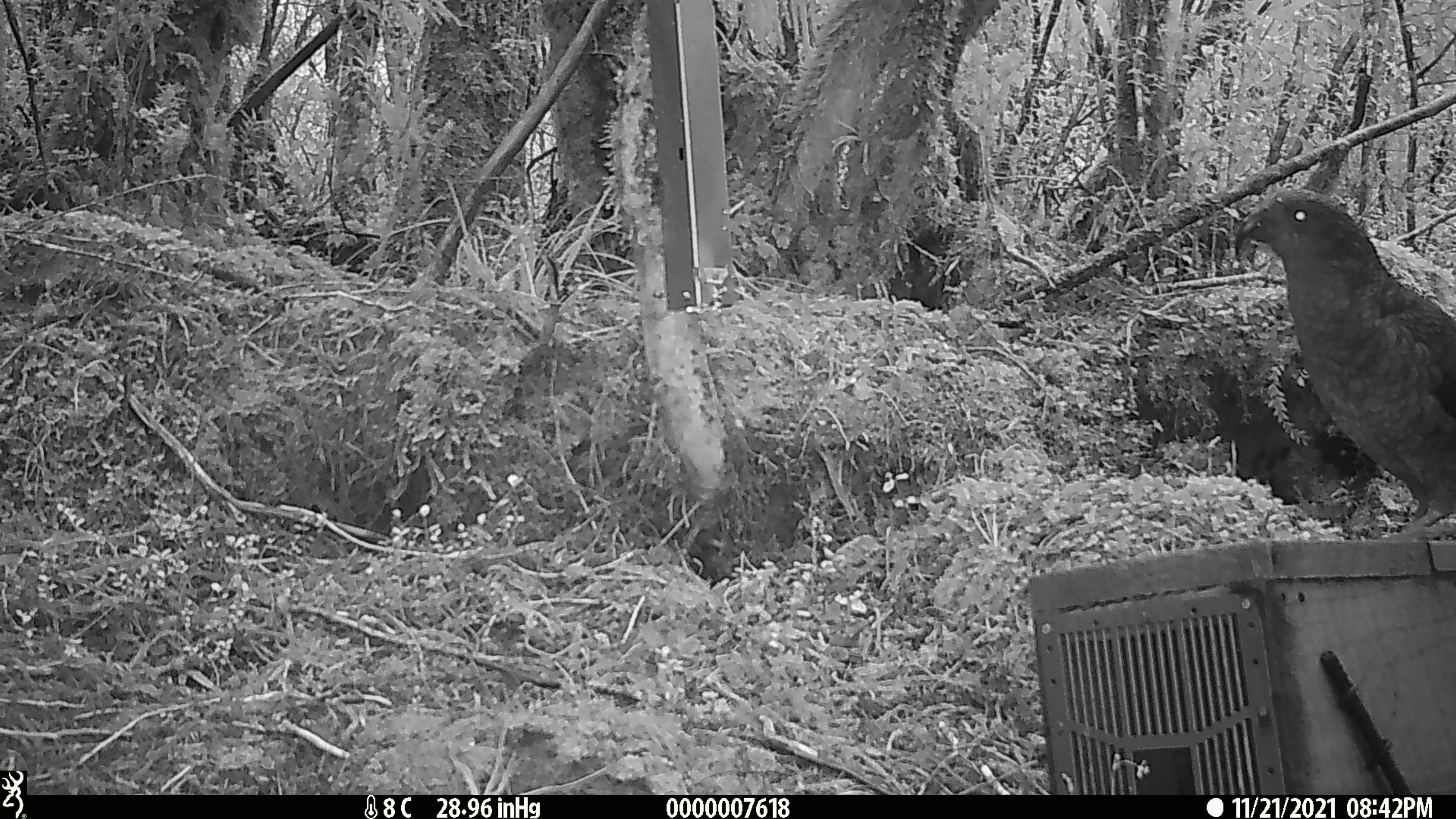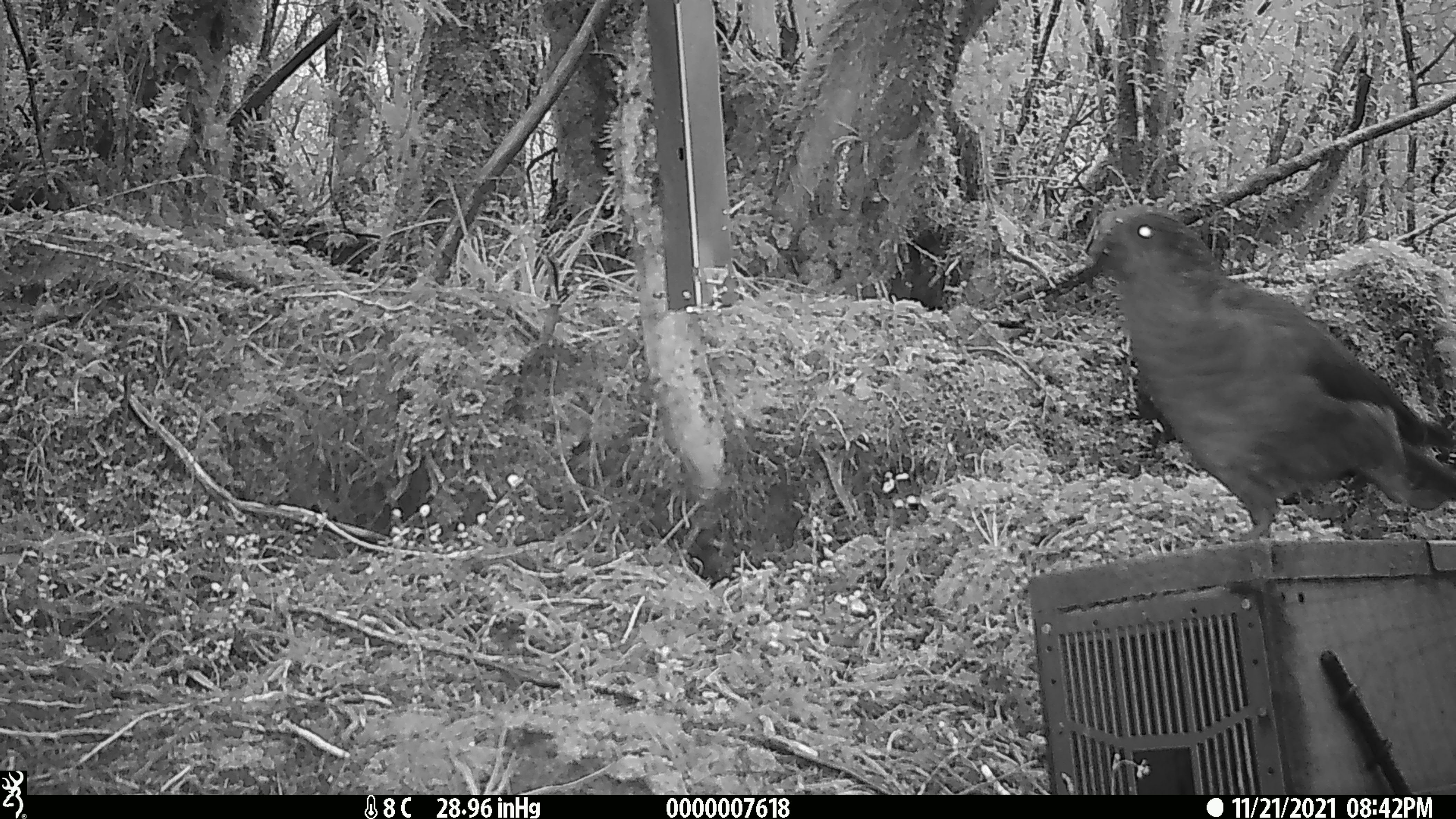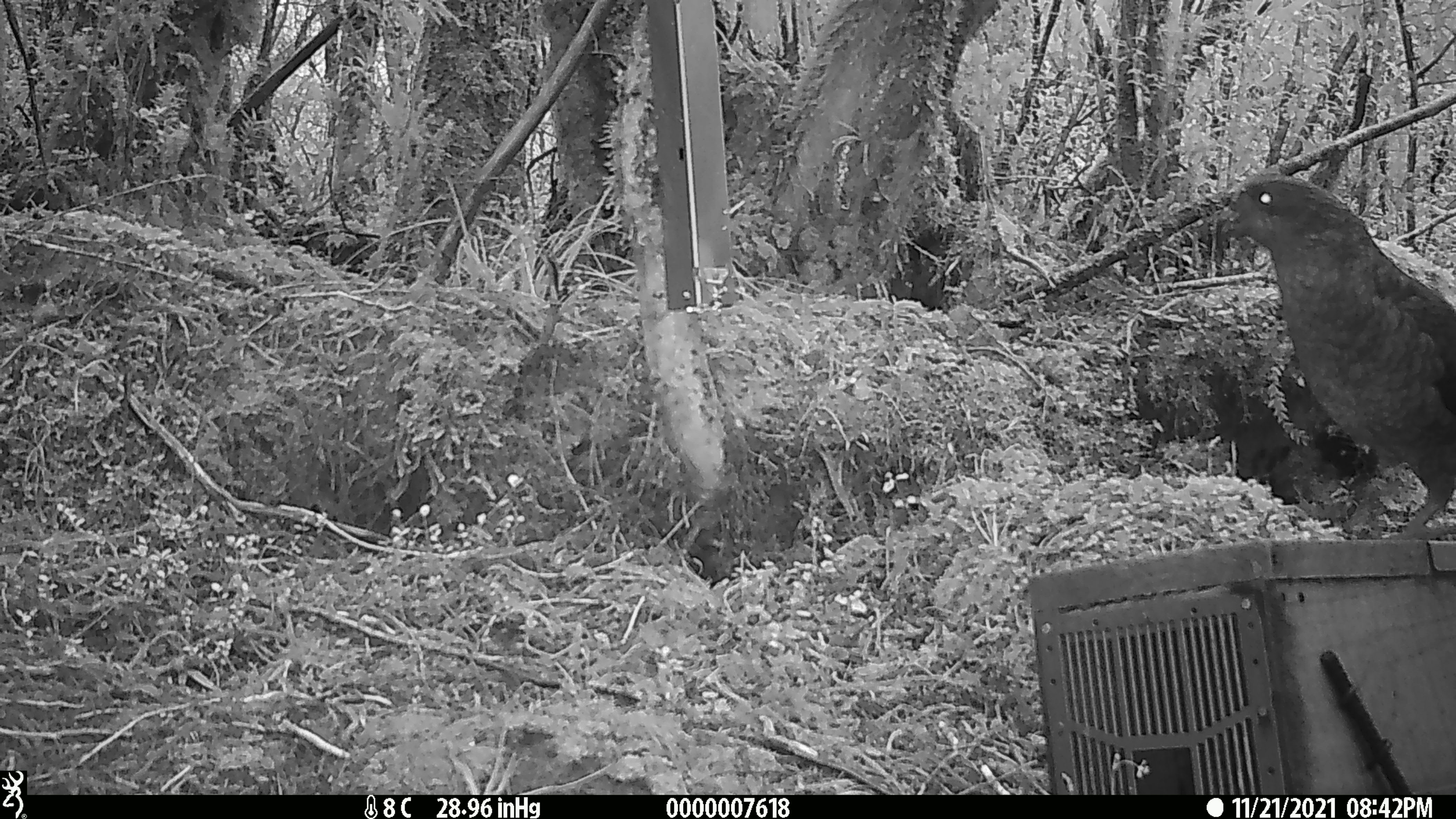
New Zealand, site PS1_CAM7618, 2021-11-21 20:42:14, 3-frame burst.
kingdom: Animalia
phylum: Chordata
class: Aves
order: Psittaciformes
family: Strigopidae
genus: Nestor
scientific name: Nestor notabilis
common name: kea